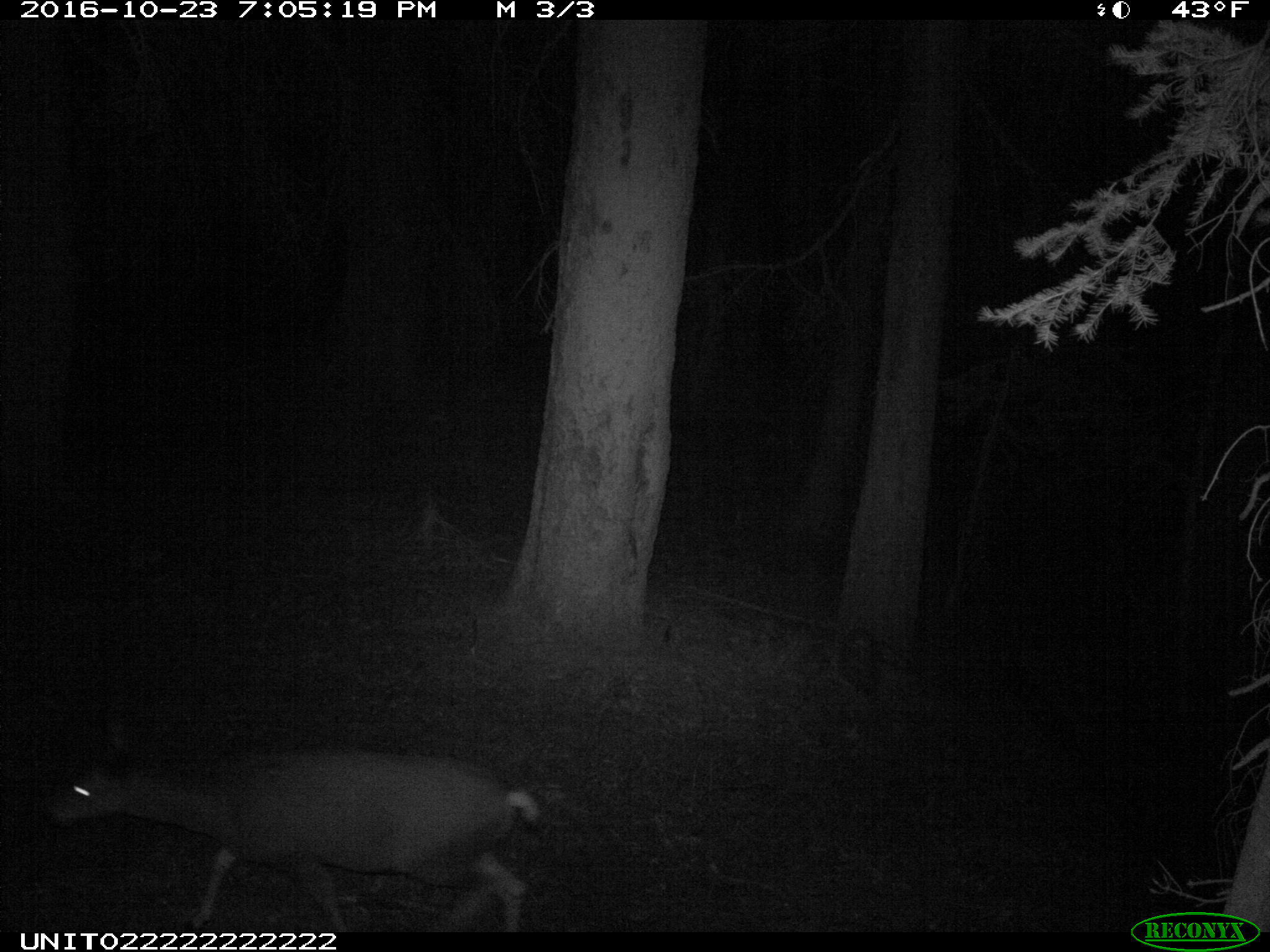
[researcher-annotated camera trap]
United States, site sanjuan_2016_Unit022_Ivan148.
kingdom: Animalia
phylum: Chordata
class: Mammalia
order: Artiodactyla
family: Cervidae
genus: Odocoileus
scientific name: Odocoileus hemionus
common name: mule deer